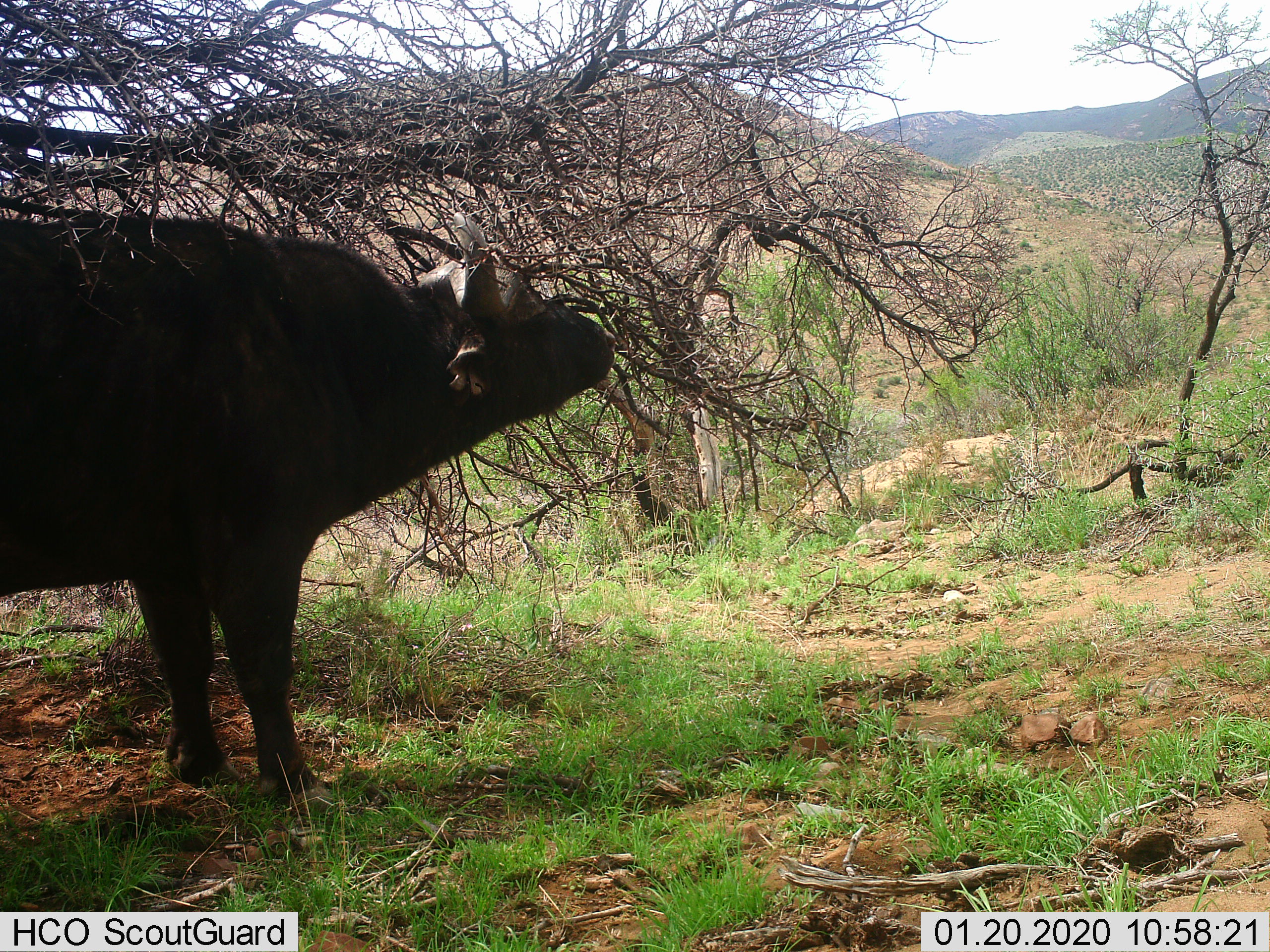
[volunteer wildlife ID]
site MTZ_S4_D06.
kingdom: Animalia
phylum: Chordata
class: Mammalia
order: Artiodactyla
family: Bovidae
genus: Syncerus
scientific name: Syncerus caffer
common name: african buffalo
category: buffalo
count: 1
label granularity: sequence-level